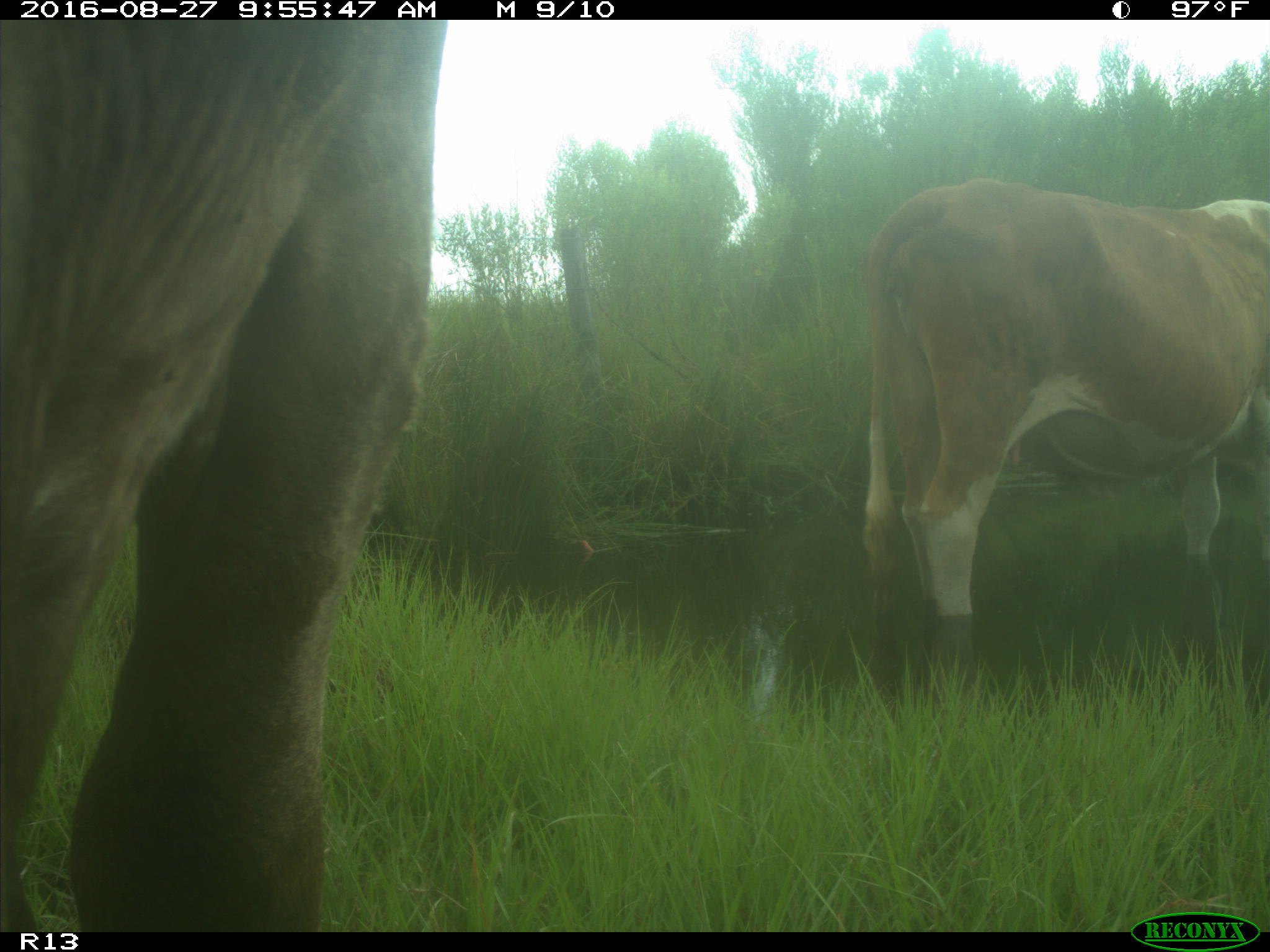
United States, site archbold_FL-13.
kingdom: Animalia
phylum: Chordata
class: Mammalia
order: Artiodactyla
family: Bovidae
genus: Bos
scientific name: Bos taurus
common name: domestic cow